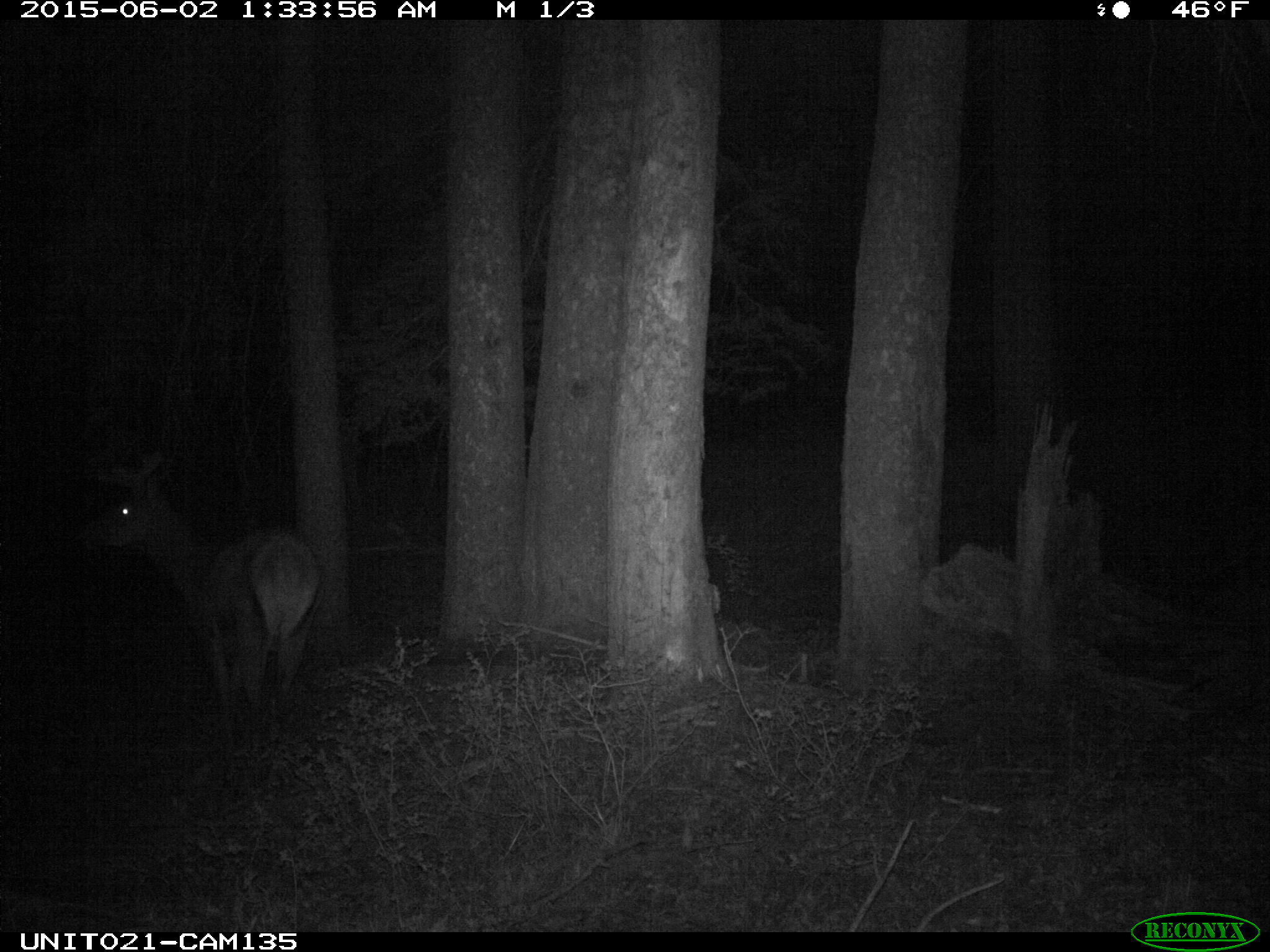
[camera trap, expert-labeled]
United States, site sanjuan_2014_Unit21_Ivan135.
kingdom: Animalia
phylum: Chordata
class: Mammalia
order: Artiodactyla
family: Cervidae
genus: Cervus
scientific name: Cervus elaphus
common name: red deer